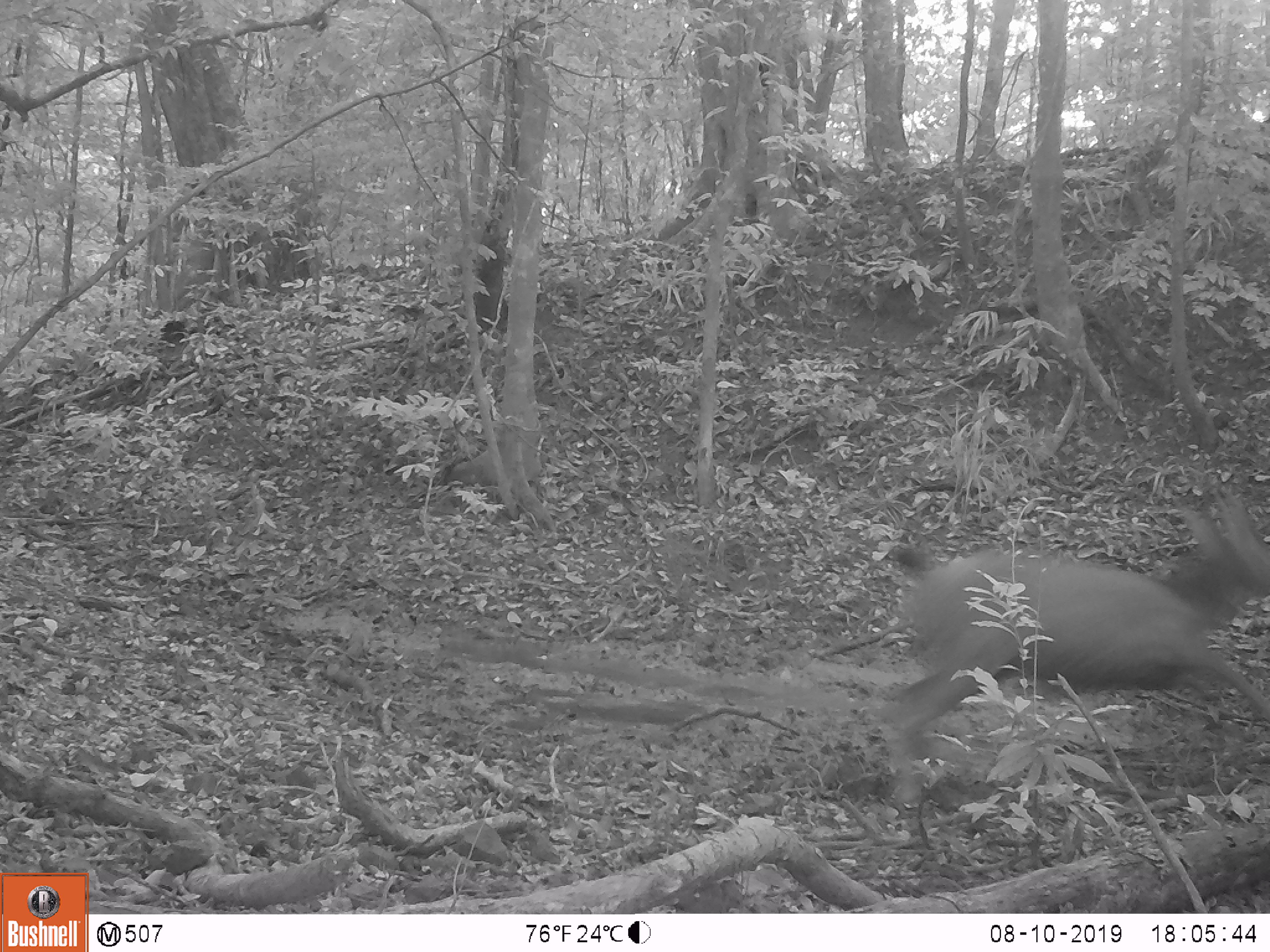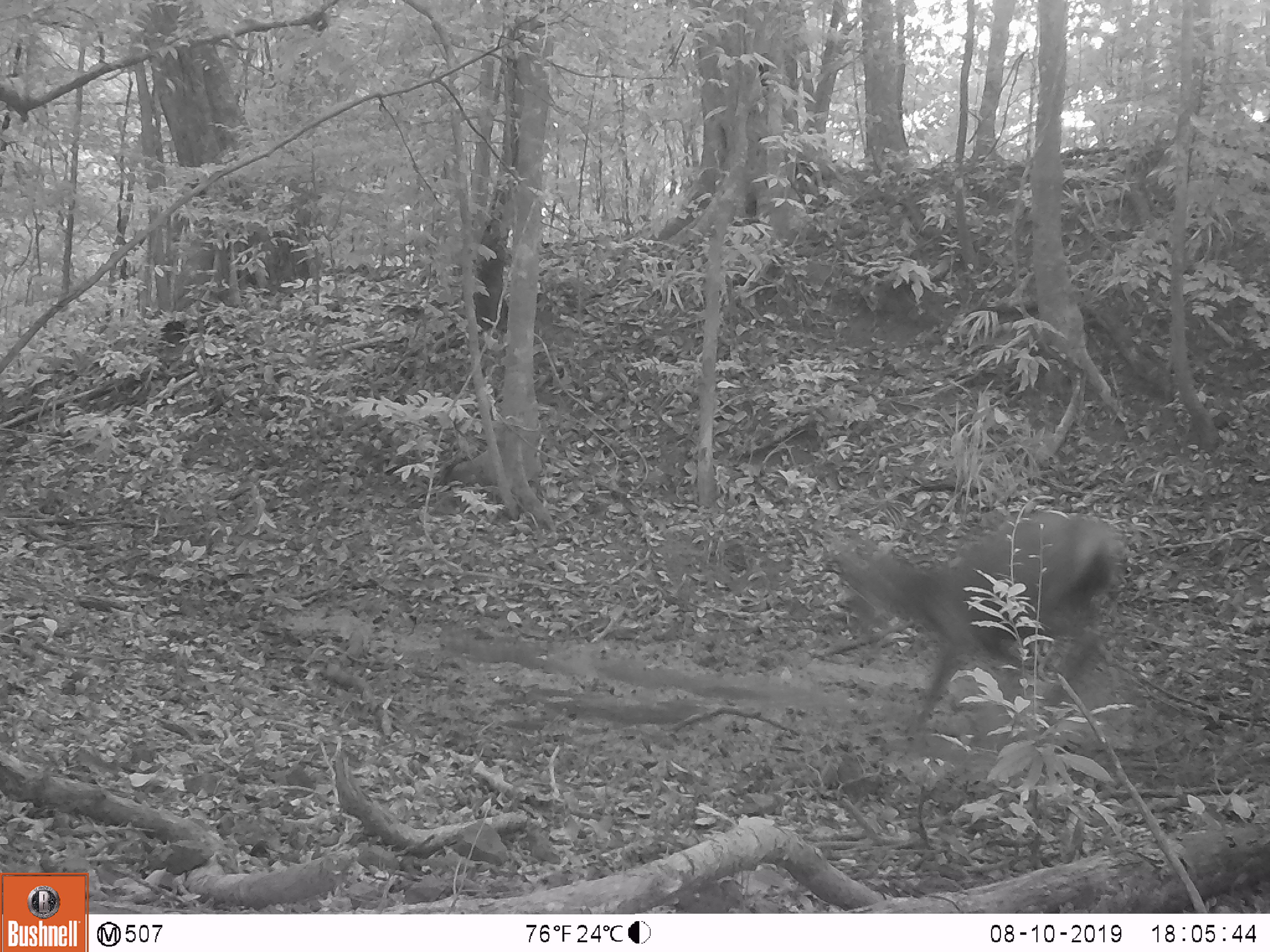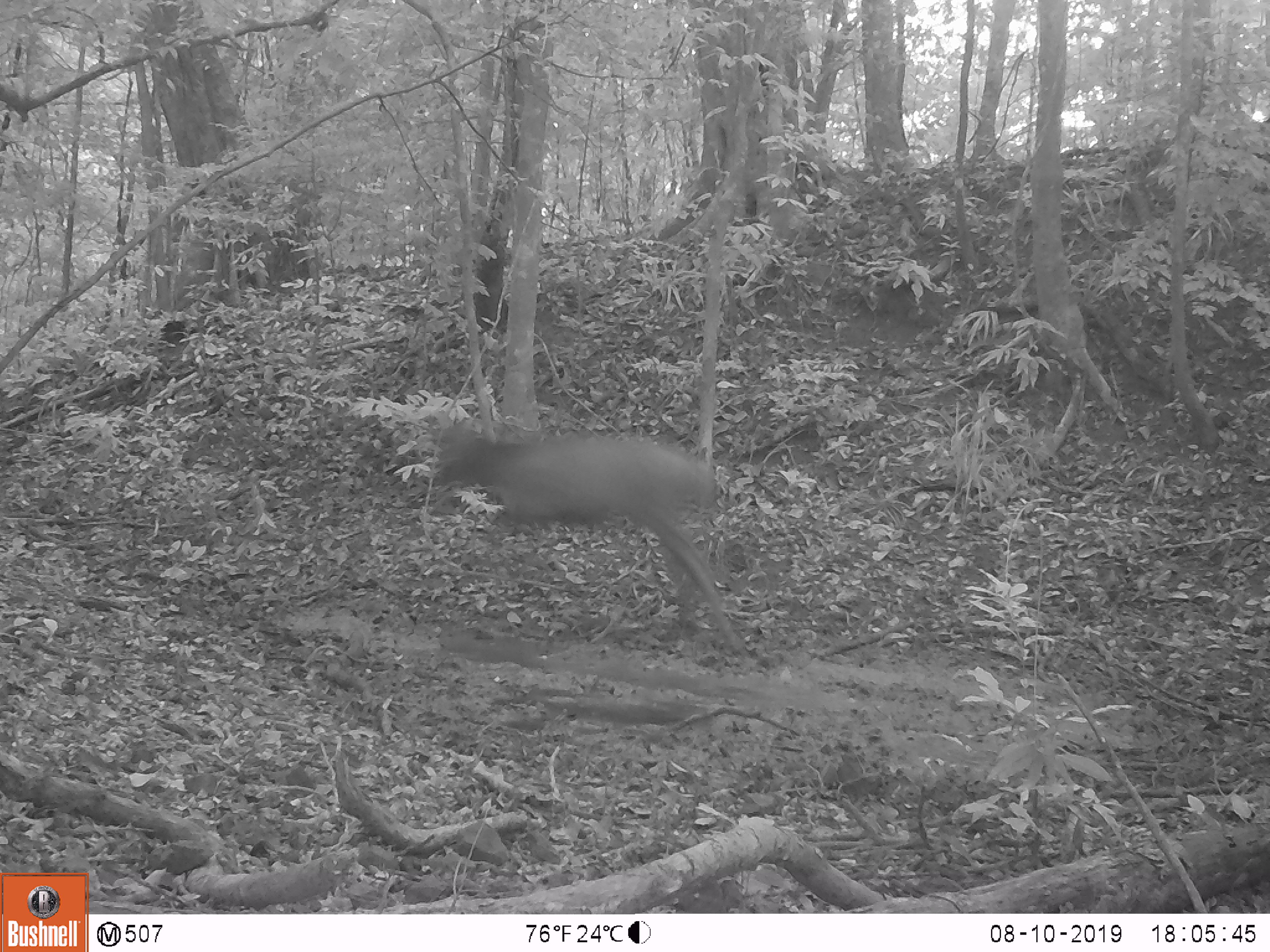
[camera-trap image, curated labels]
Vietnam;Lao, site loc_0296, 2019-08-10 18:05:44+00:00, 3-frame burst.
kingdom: Animalia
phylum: Chordata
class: Mammalia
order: Artiodactyla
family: Cervidae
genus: Rusa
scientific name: Rusa unicolor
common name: sambar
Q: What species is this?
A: Sambar (Rusa unicolor).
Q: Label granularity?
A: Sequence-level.